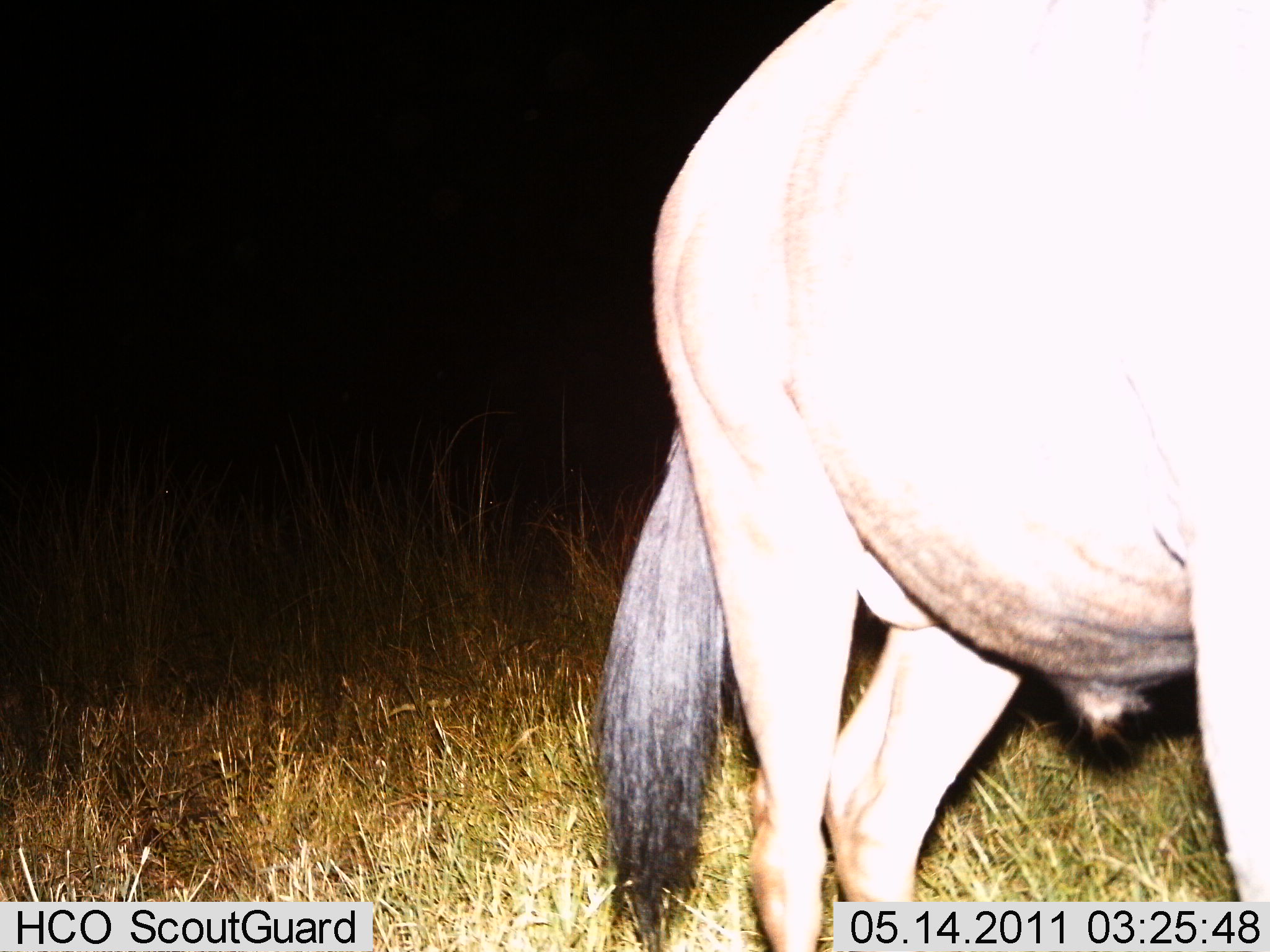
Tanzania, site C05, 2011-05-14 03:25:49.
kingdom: Animalia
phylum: Chordata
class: Mammalia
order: Artiodactyla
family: Bovidae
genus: Connochaetes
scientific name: Connochaetes taurinus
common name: blue wildebeest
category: wildebeest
Wildebeest (blue wildebeest) (Connochaetes taurinus), count 1. Behavior (volunteer vote fractions): standing 92%, resting 0%, moving 8%, interacting 0%. Young present (vote fraction): 0%. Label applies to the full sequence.